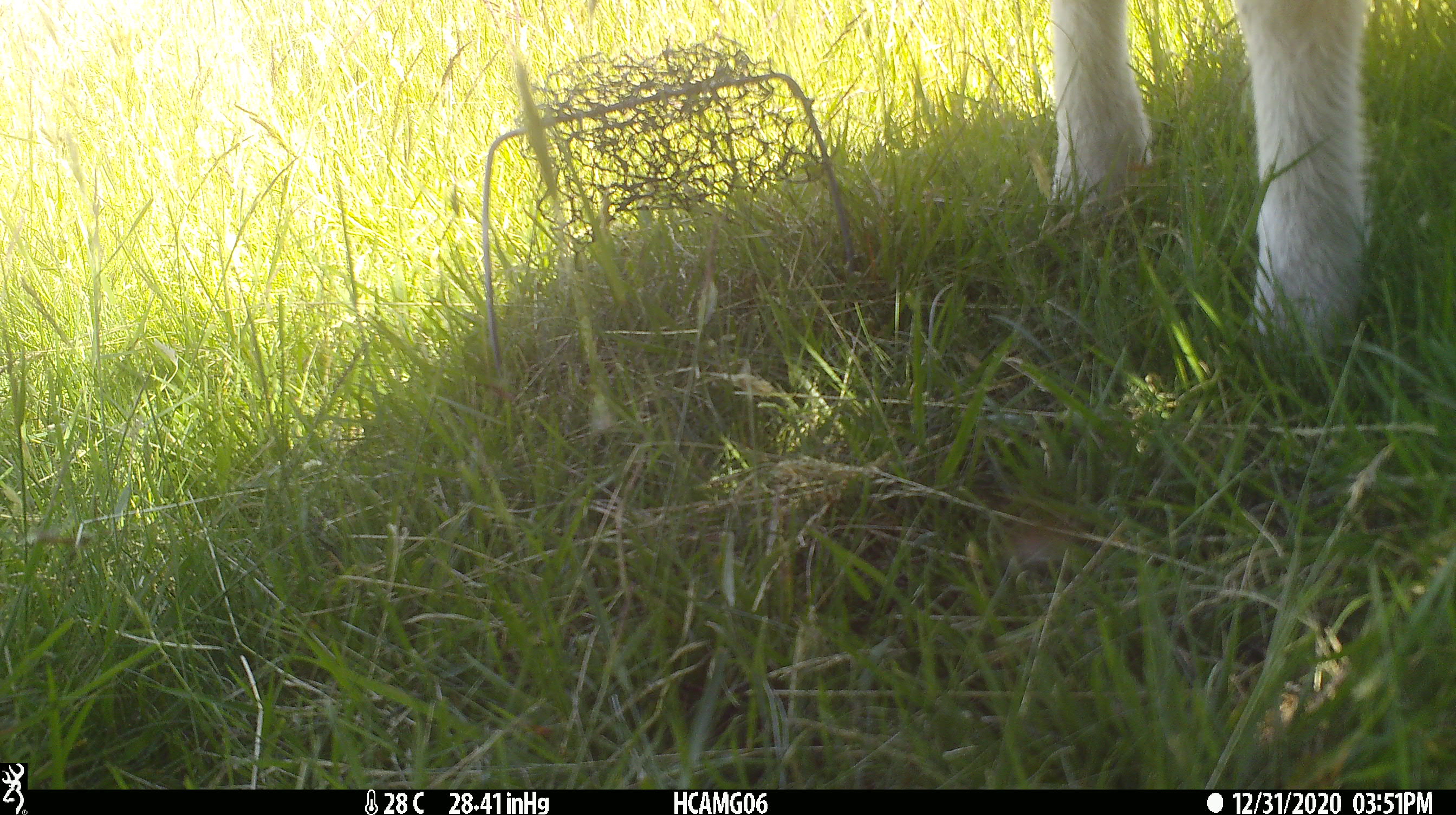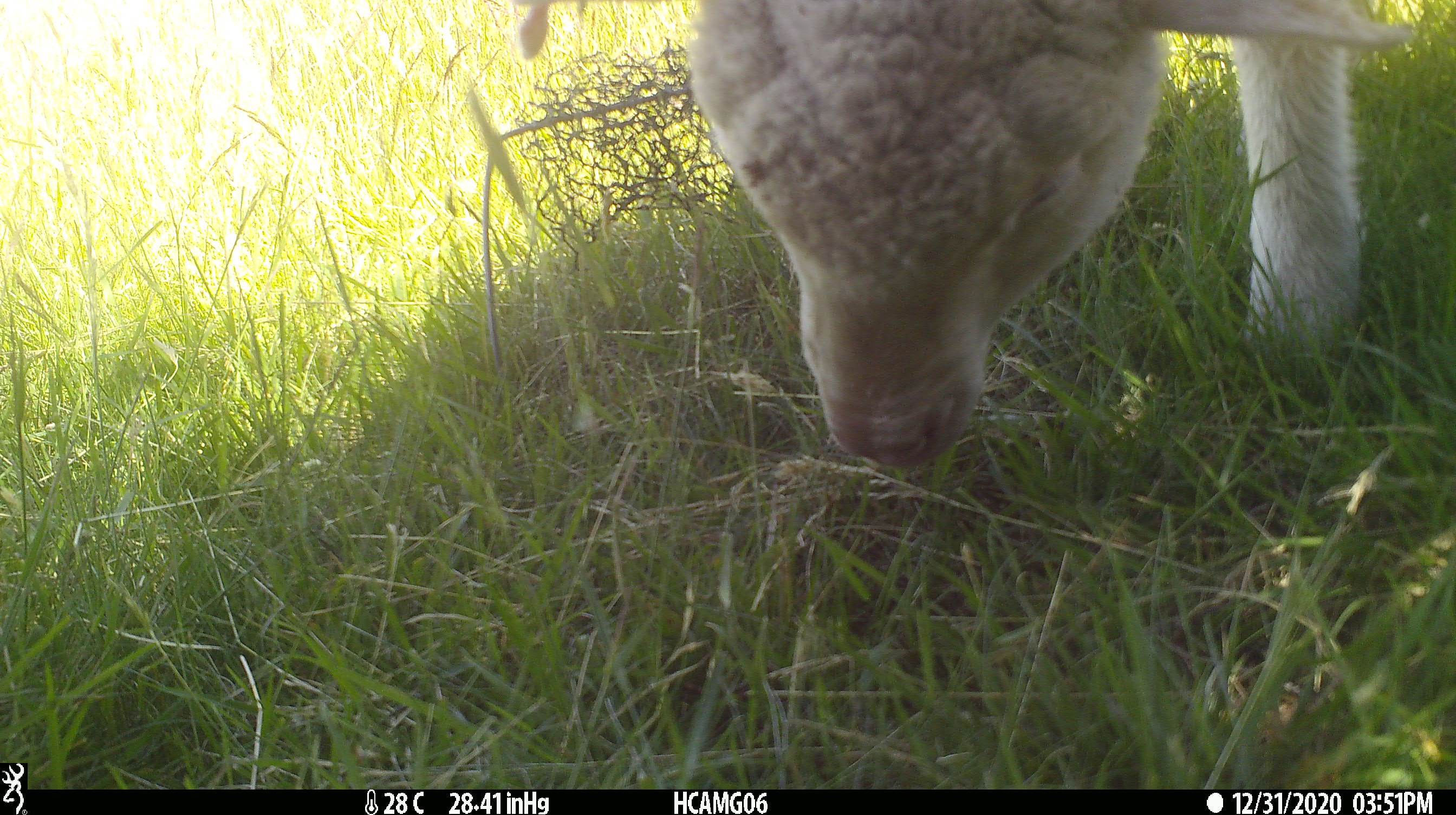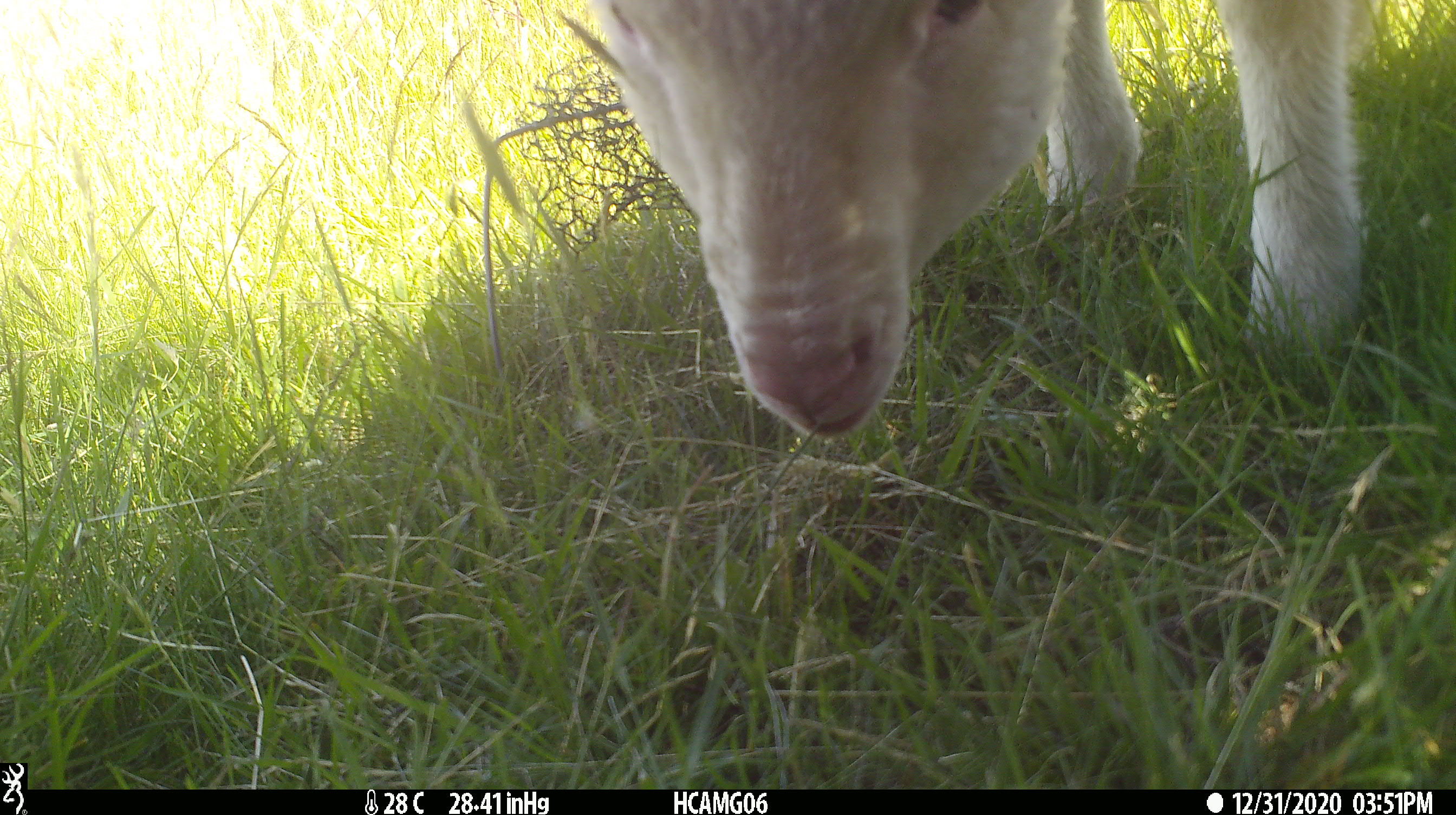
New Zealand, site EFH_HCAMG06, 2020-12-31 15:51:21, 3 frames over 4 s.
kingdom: Animalia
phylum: Chordata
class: Mammalia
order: Artiodactyla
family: Bovidae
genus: Ovis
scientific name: Ovis aries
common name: domestic sheep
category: sheep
Sheep (domestic sheep) (Ovis aries).